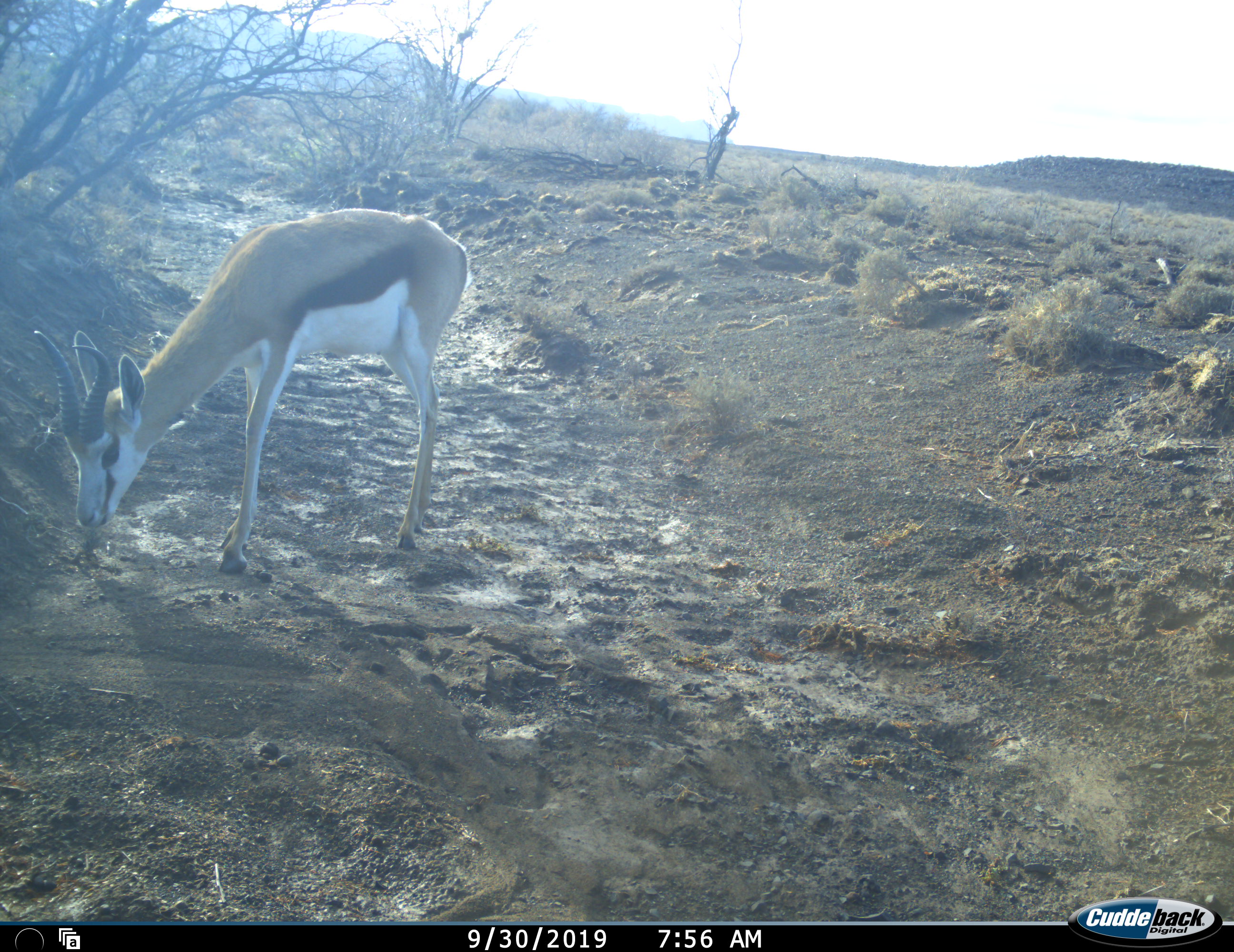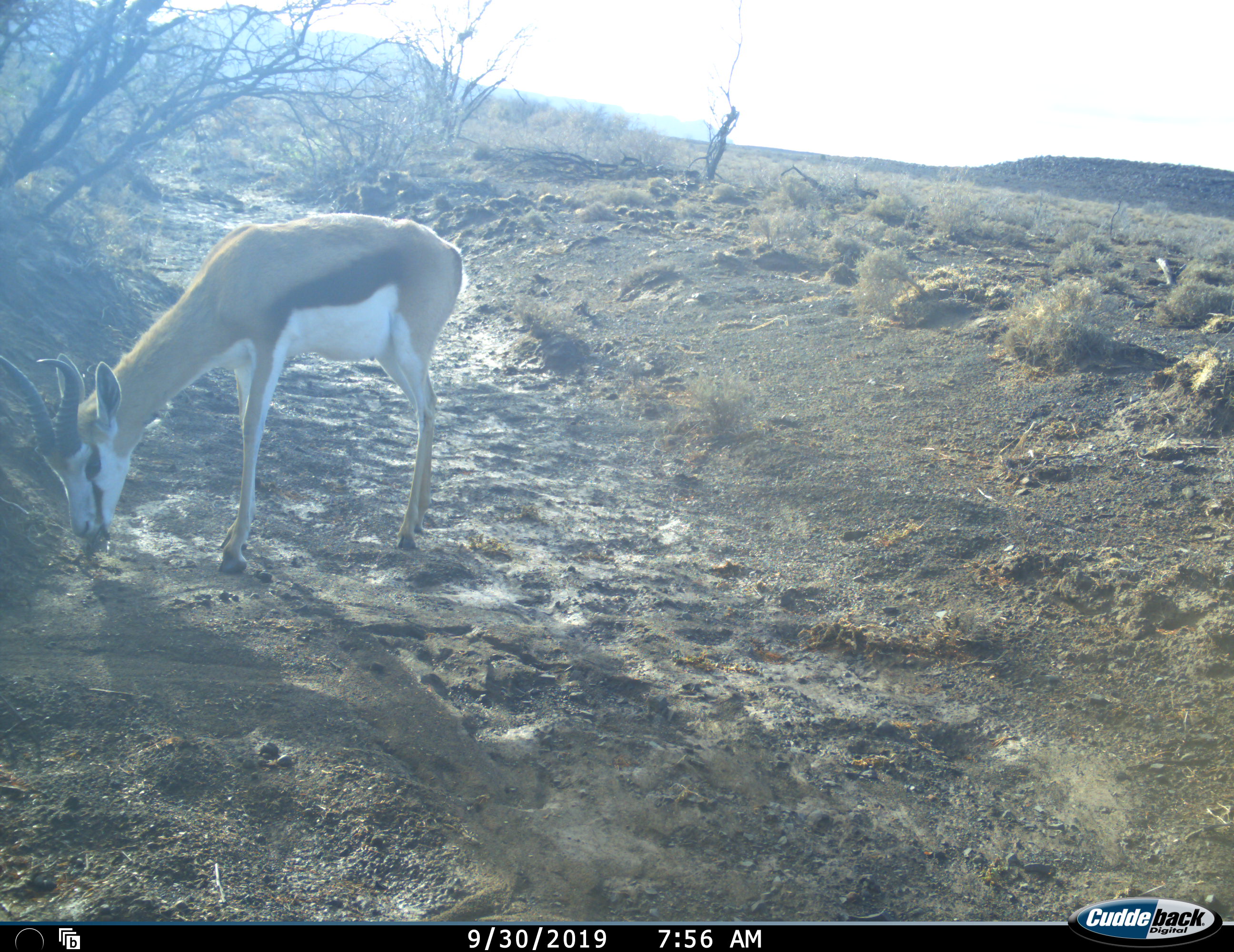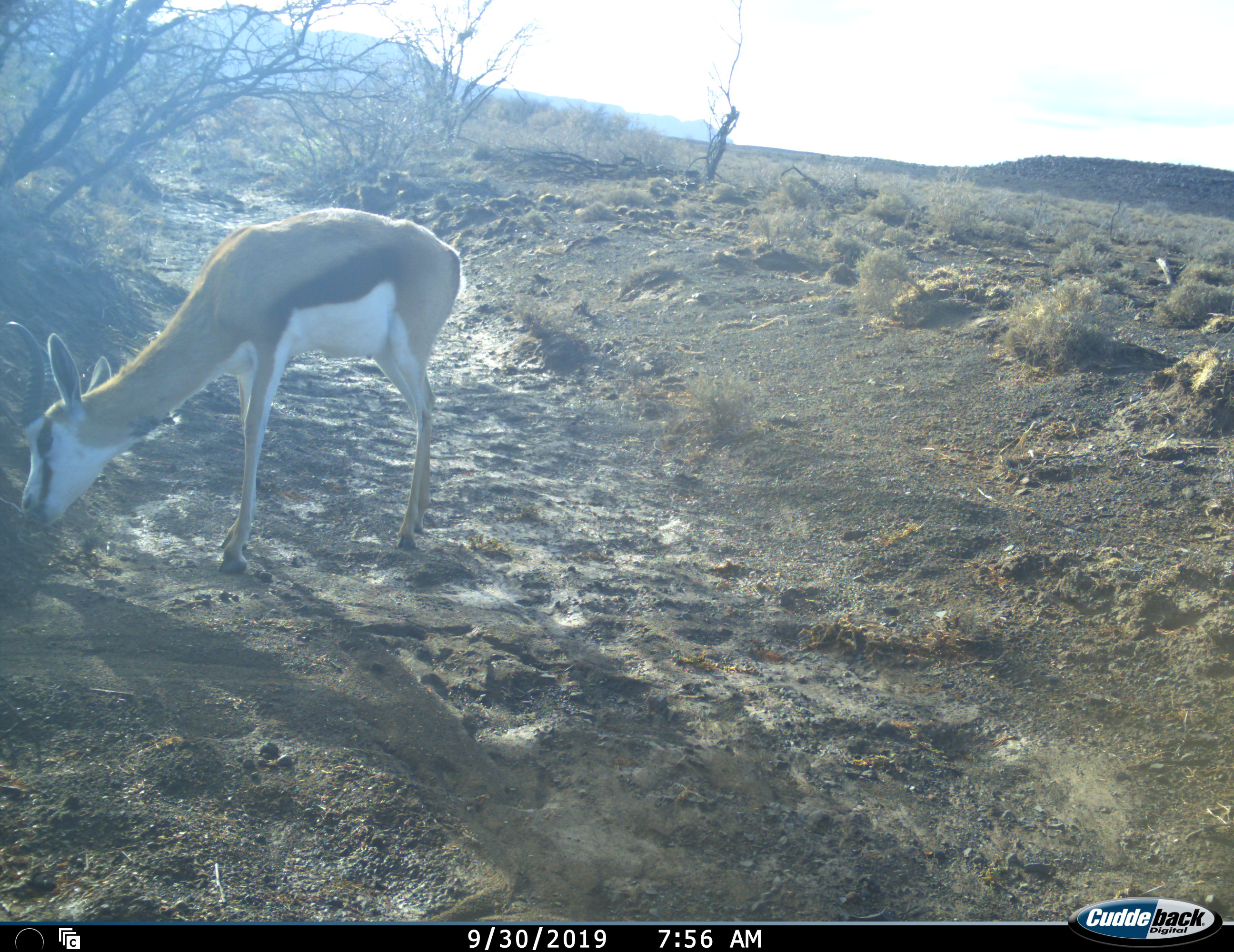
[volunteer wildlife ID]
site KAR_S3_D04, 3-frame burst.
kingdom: Animalia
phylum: Chordata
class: Mammalia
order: Artiodactyla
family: Bovidae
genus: Antidorcas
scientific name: Antidorcas marsupialis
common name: springbok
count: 1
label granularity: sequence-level